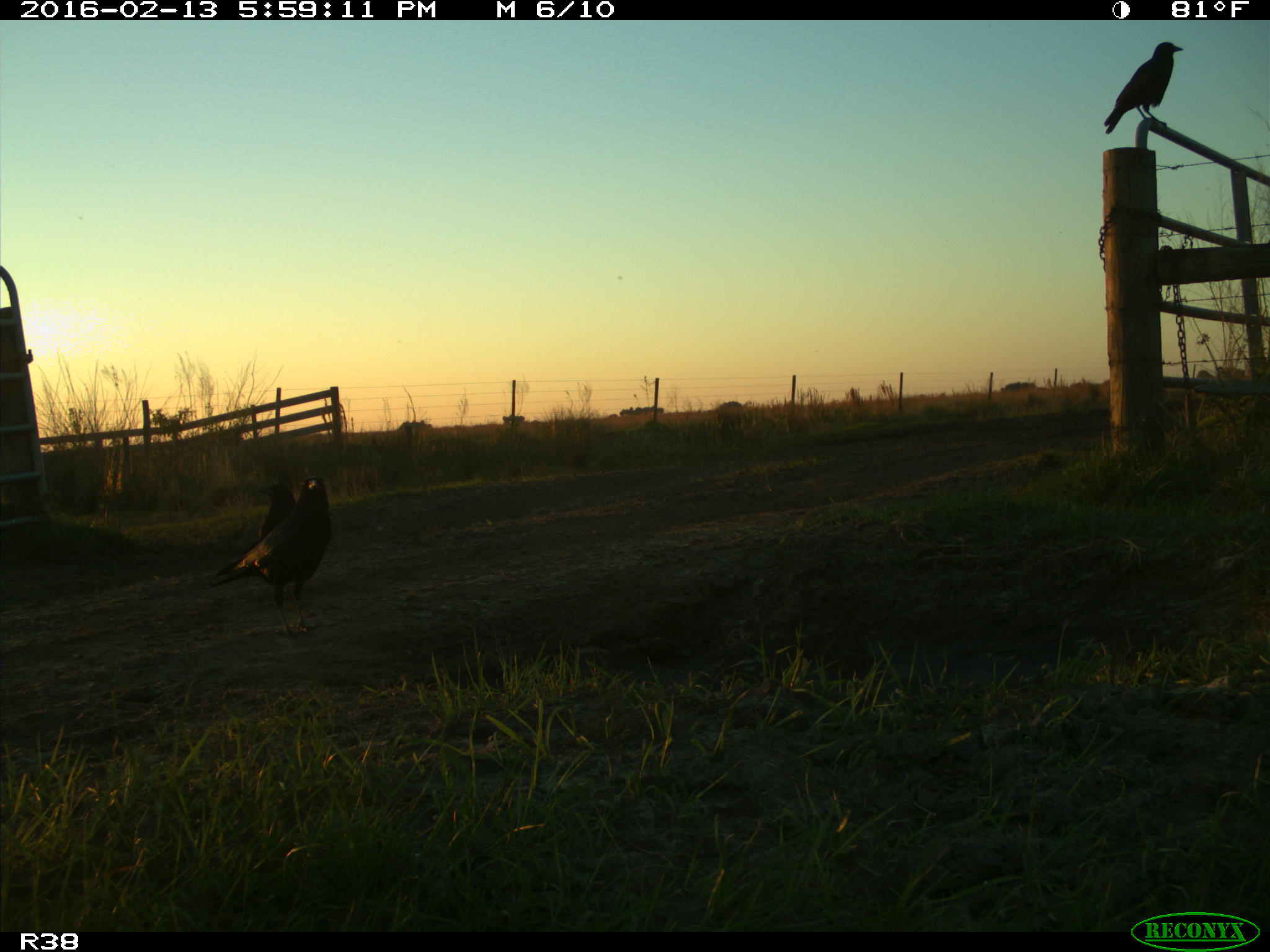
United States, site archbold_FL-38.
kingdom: Animalia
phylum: Chordata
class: Aves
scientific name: Aves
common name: birds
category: unidentified bird